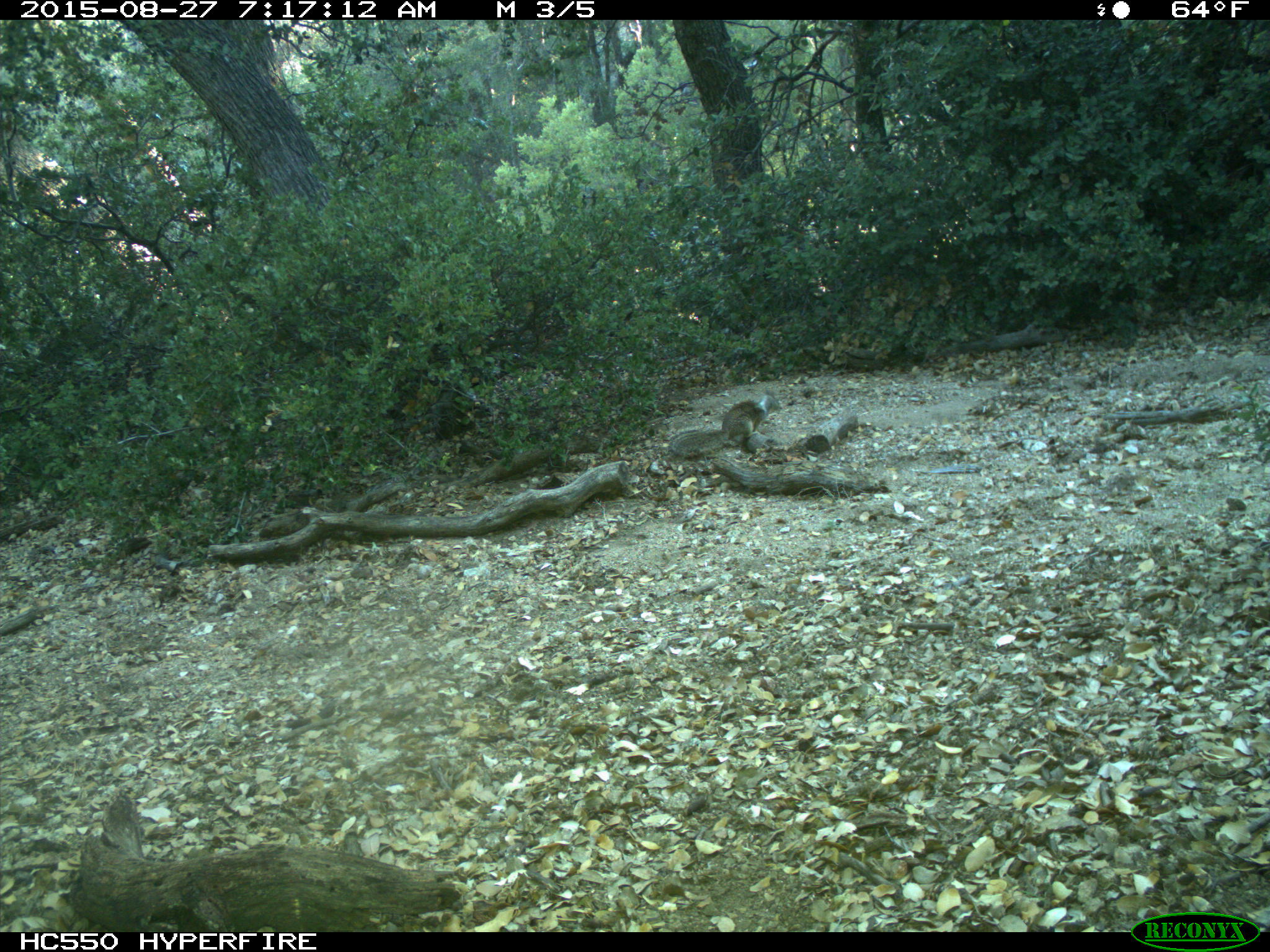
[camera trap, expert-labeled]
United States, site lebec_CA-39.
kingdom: Animalia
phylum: Chordata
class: Mammalia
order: Rodentia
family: Sciuridae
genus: Otospermophilus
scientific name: Otospermophilus beecheyi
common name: california ground squirrel